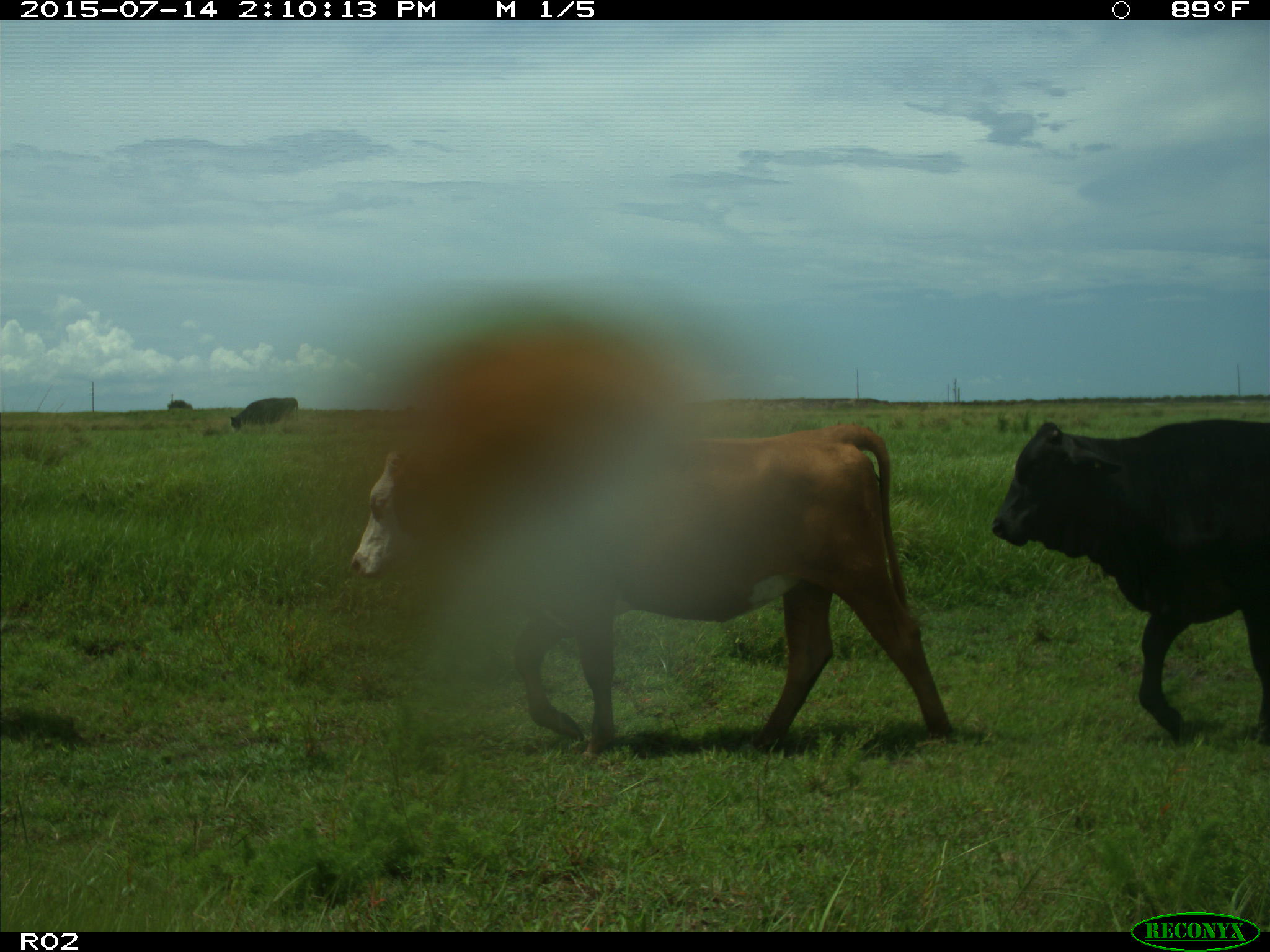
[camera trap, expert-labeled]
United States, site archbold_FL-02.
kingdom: Animalia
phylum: Chordata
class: Mammalia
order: Artiodactyla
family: Bovidae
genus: Bos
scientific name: Bos taurus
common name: domestic cow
Bos taurus (domestic cow).